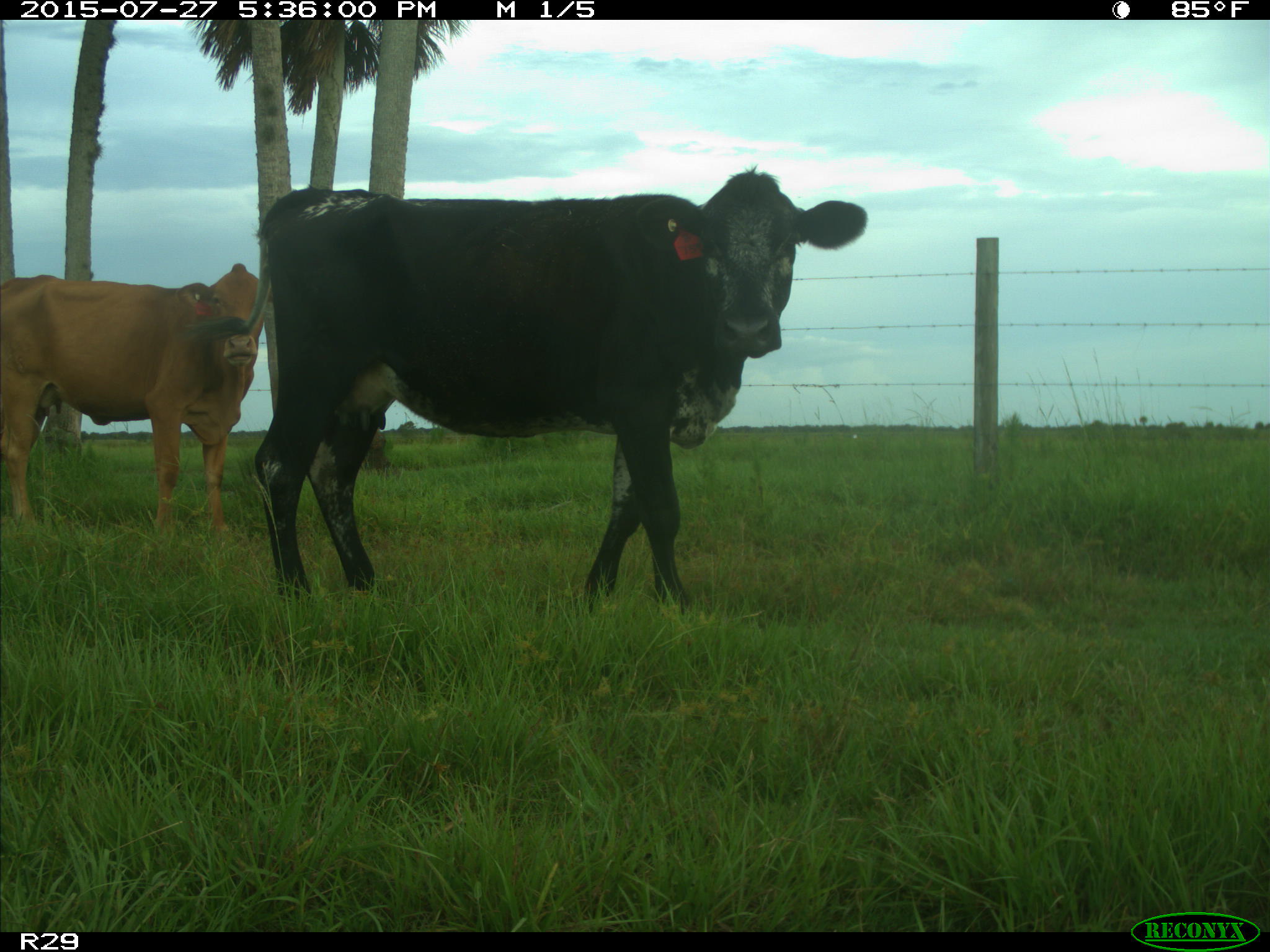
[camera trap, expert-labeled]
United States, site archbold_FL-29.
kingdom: Animalia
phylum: Chordata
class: Mammalia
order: Artiodactyla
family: Bovidae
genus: Bos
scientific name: Bos taurus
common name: domestic cow